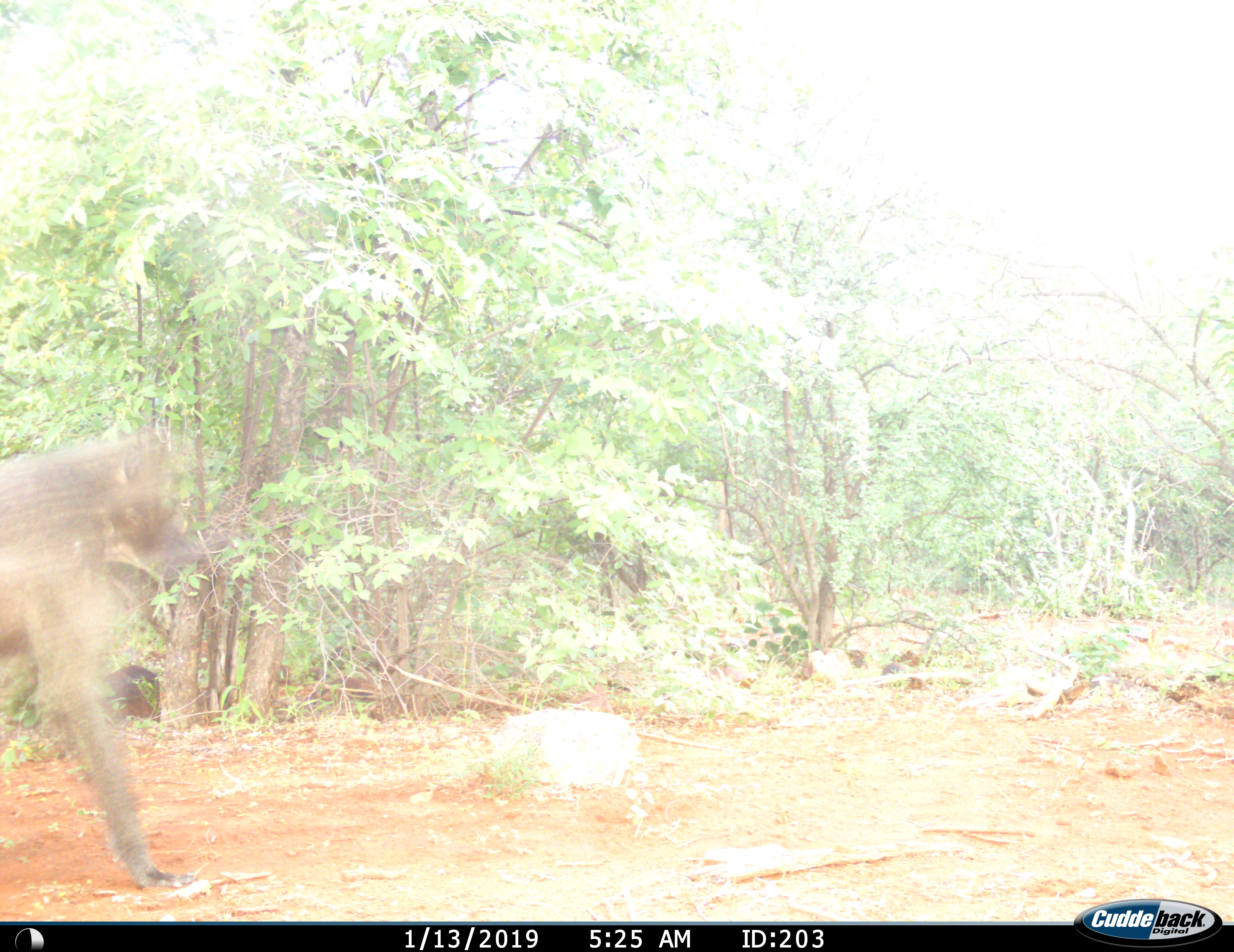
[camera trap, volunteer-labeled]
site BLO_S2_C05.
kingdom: Animalia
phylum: Chordata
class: Mammalia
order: Primates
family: Cercopithecidae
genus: Papio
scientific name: Papio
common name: baboon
Baboon (Papio), count 1. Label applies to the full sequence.